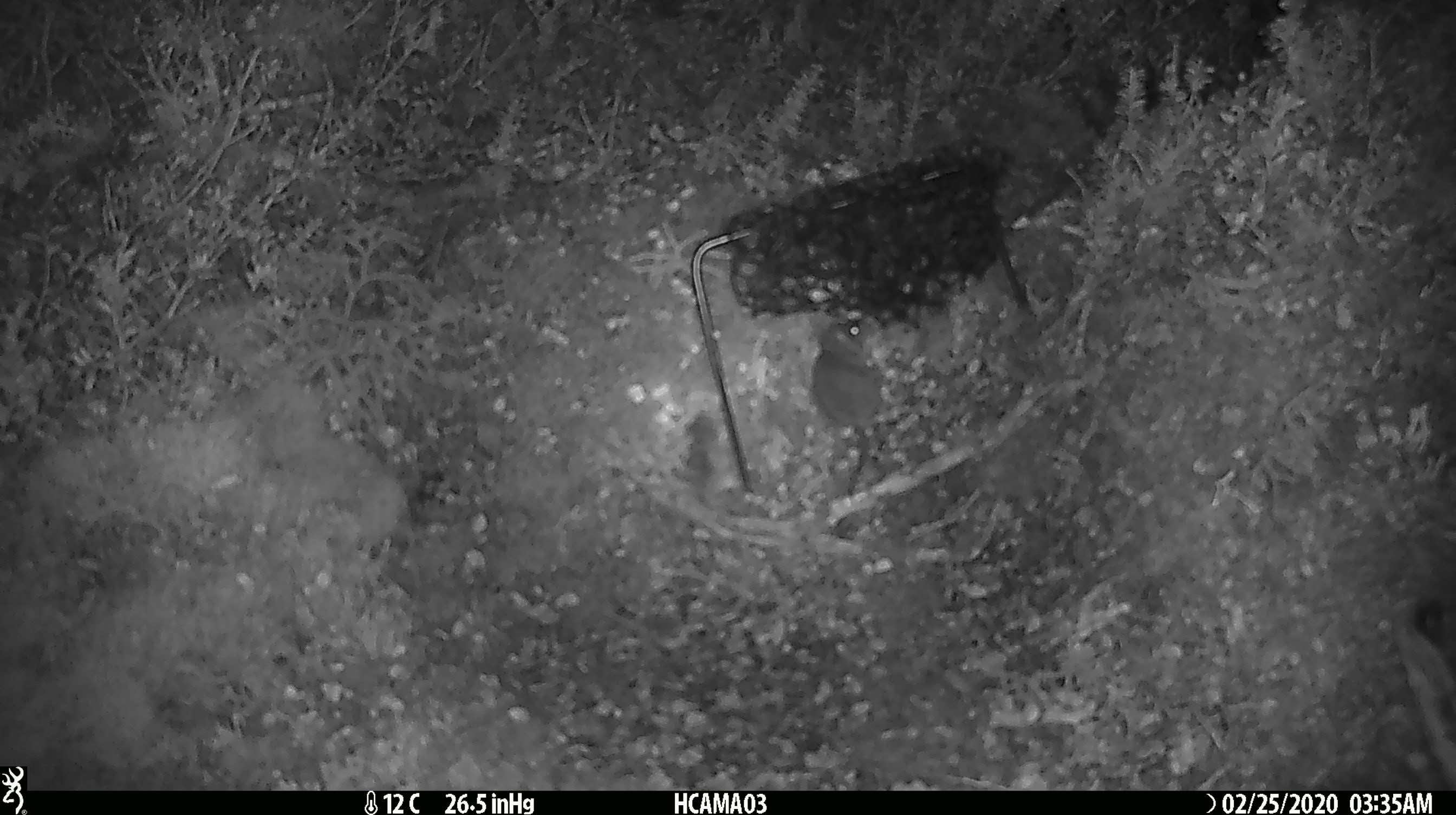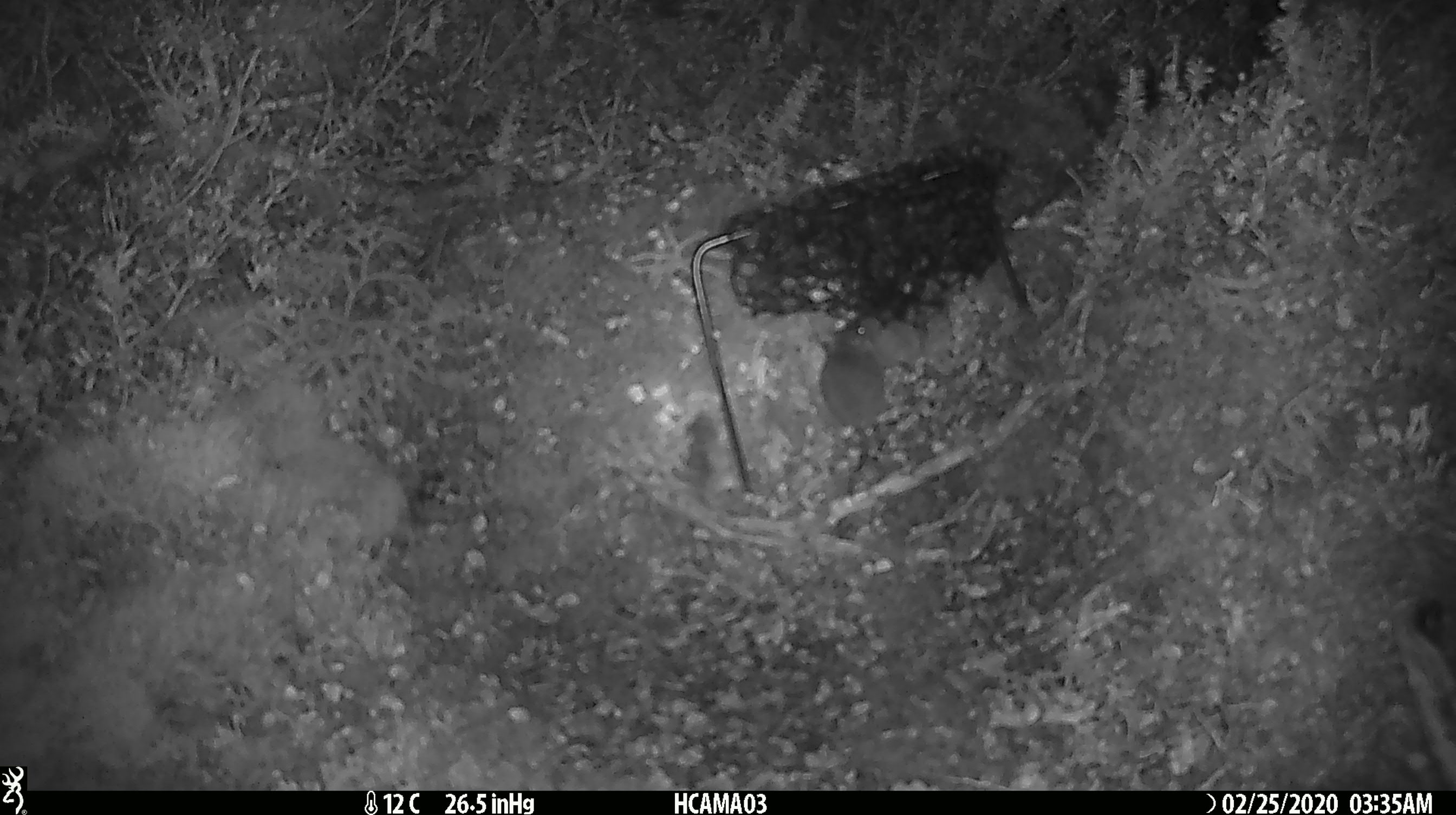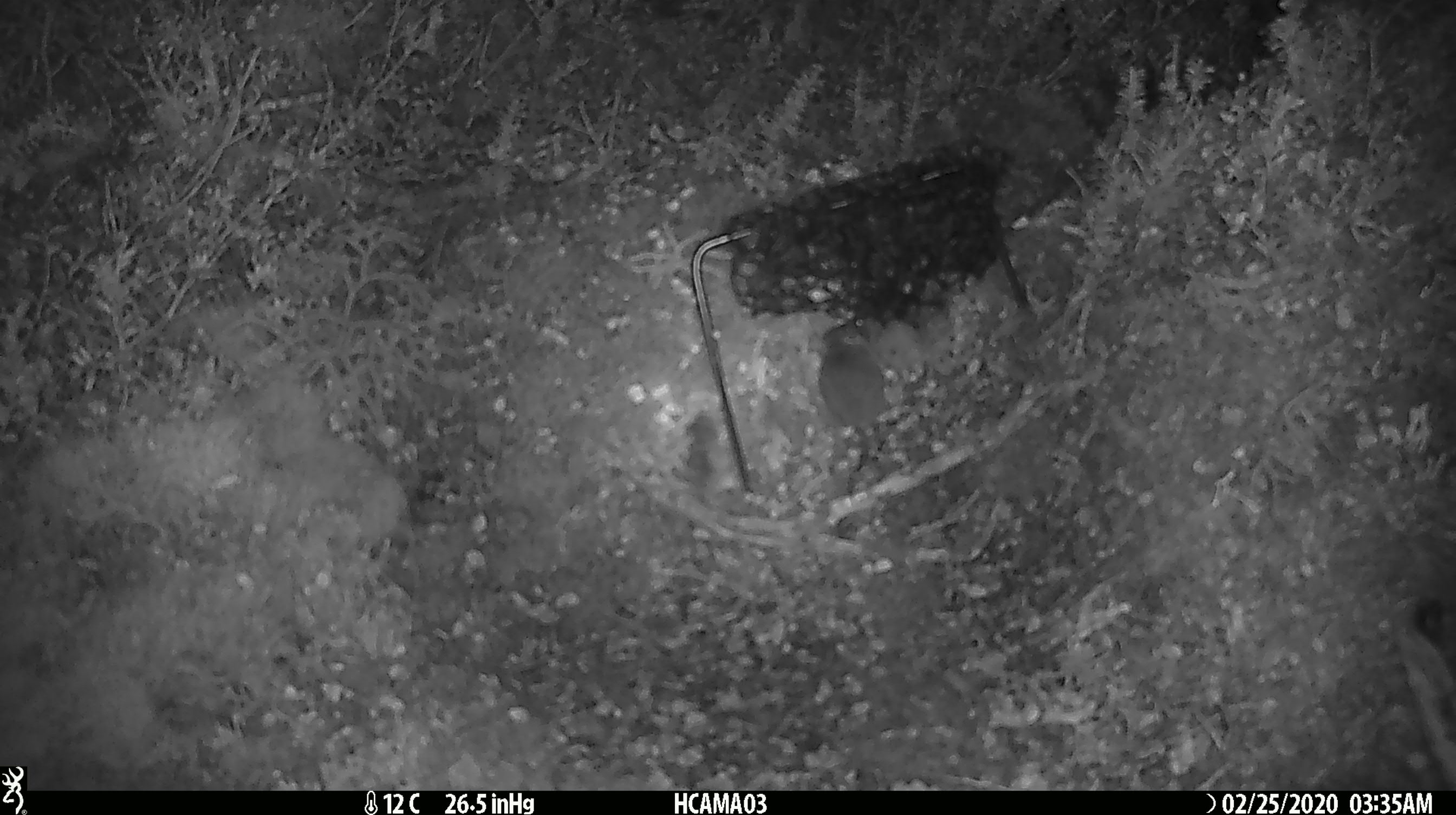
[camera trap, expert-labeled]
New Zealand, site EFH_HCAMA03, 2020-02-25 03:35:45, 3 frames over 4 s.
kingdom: Animalia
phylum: Chordata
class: Mammalia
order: Rodentia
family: Muridae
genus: Mus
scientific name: Mus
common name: mouse